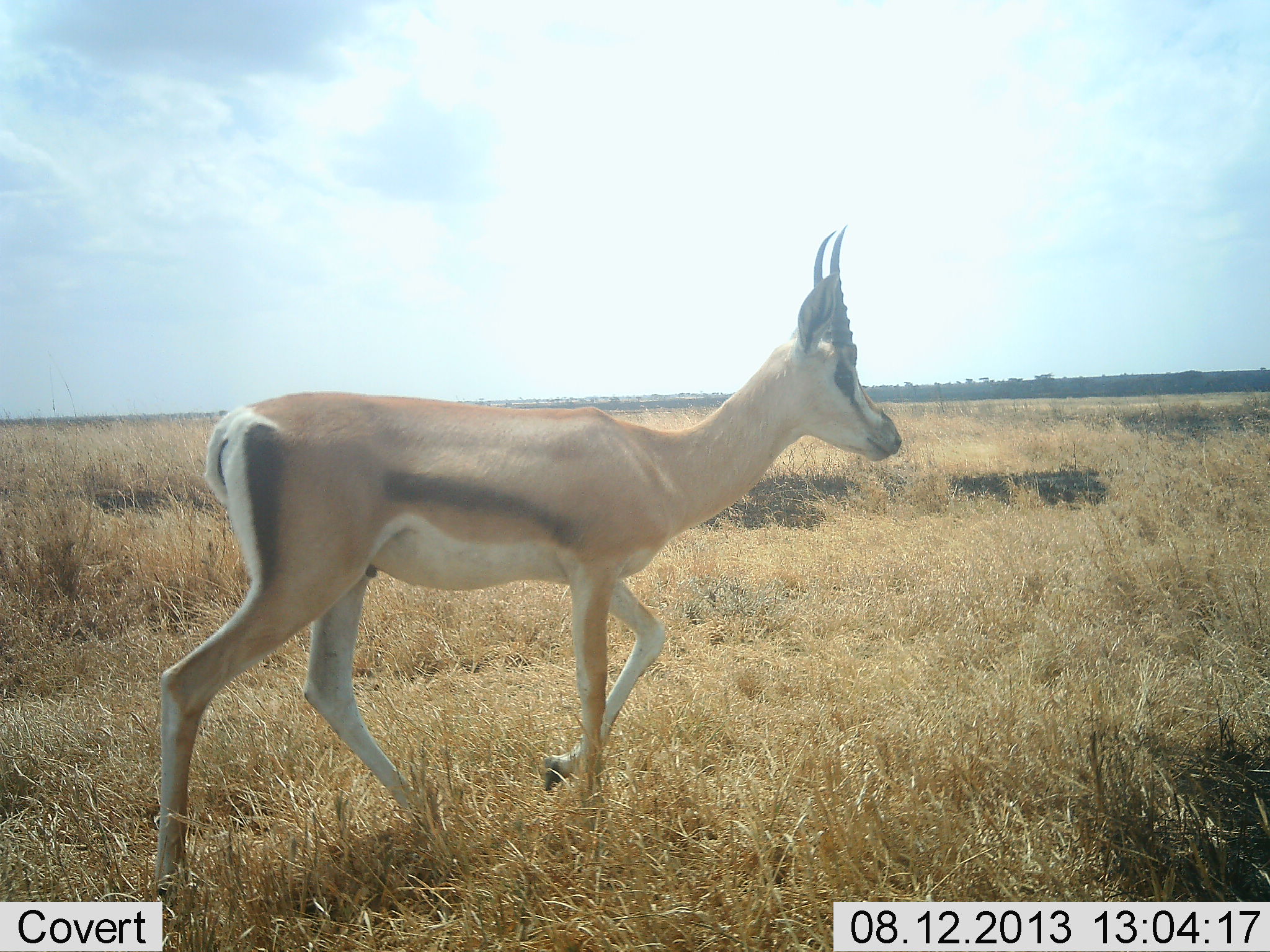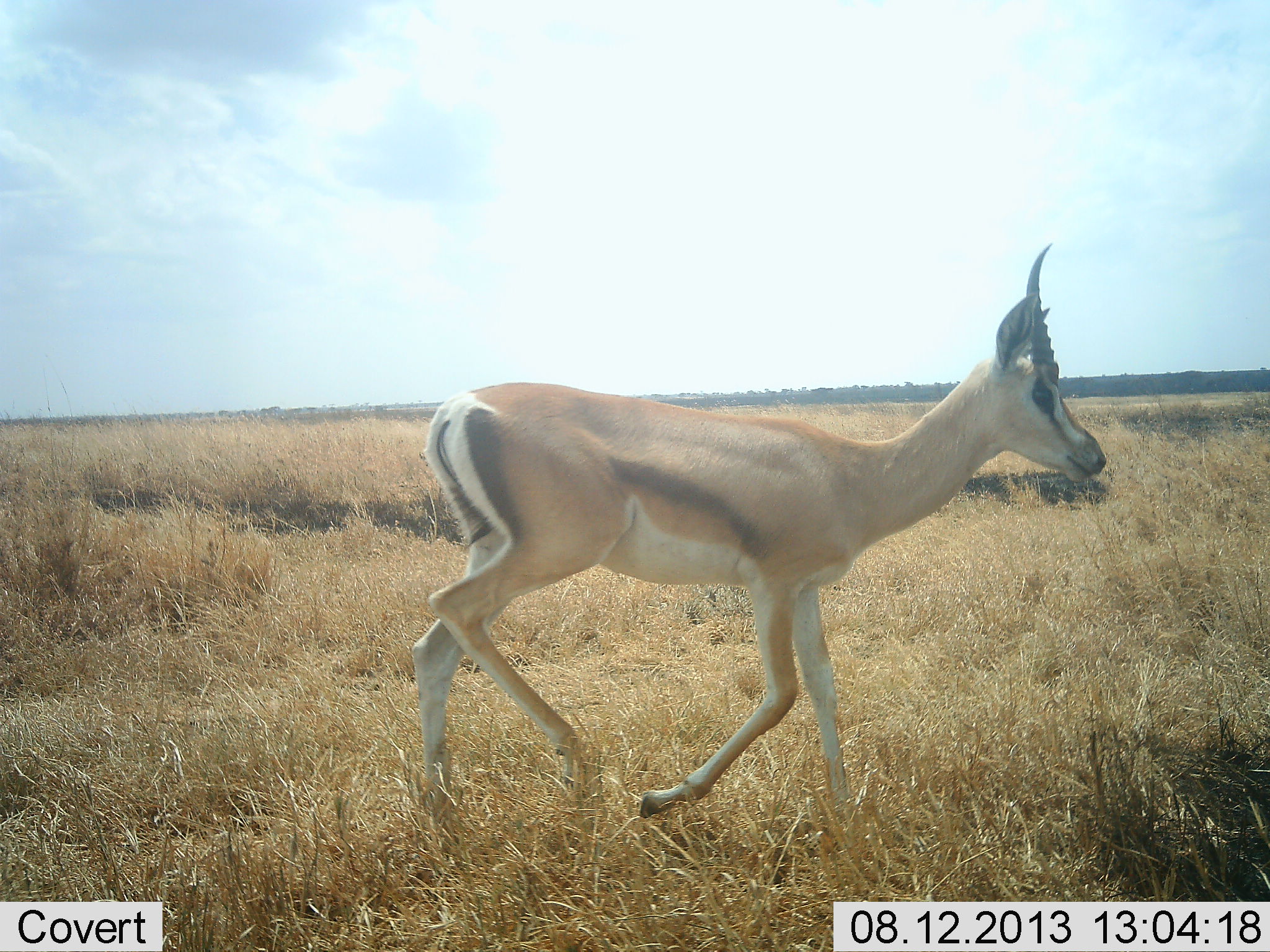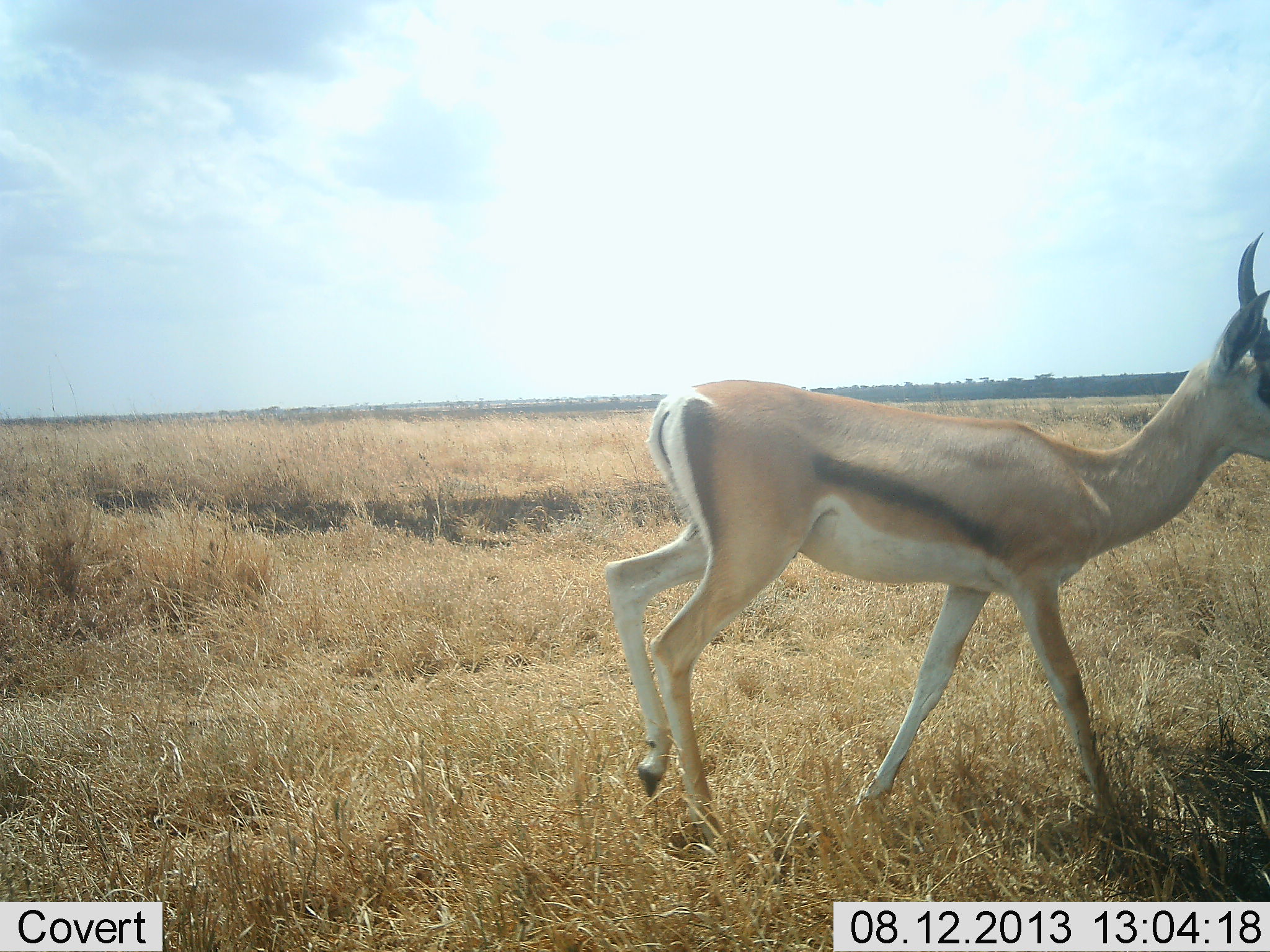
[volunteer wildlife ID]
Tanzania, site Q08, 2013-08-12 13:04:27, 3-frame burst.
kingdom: Animalia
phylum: Chordata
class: Mammalia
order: Artiodactyla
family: Bovidae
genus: Nanger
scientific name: Nanger granti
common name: grant's gazelle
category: gazellegrants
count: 1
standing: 5%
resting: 0%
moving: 100%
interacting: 0%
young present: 5%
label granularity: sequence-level